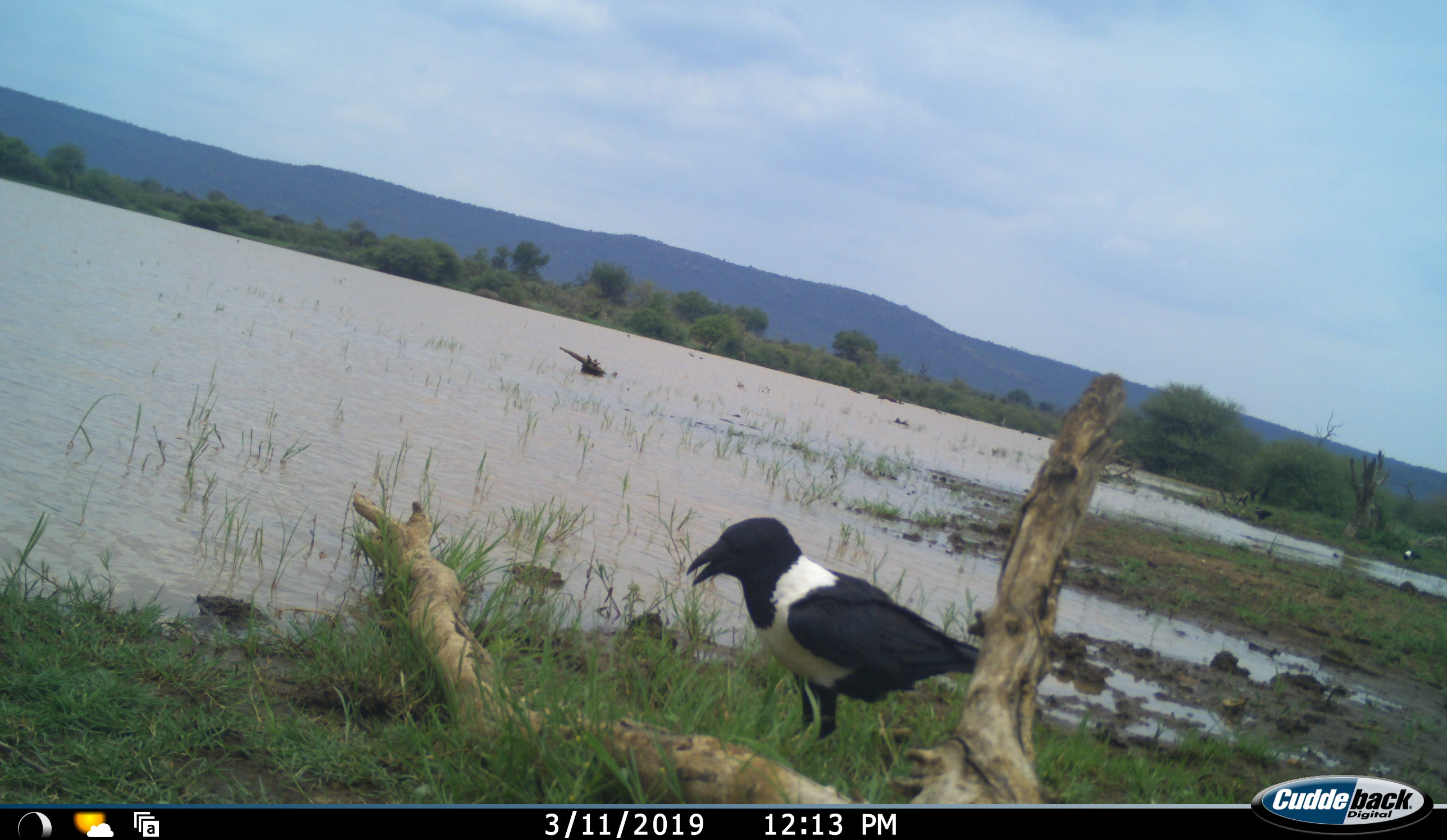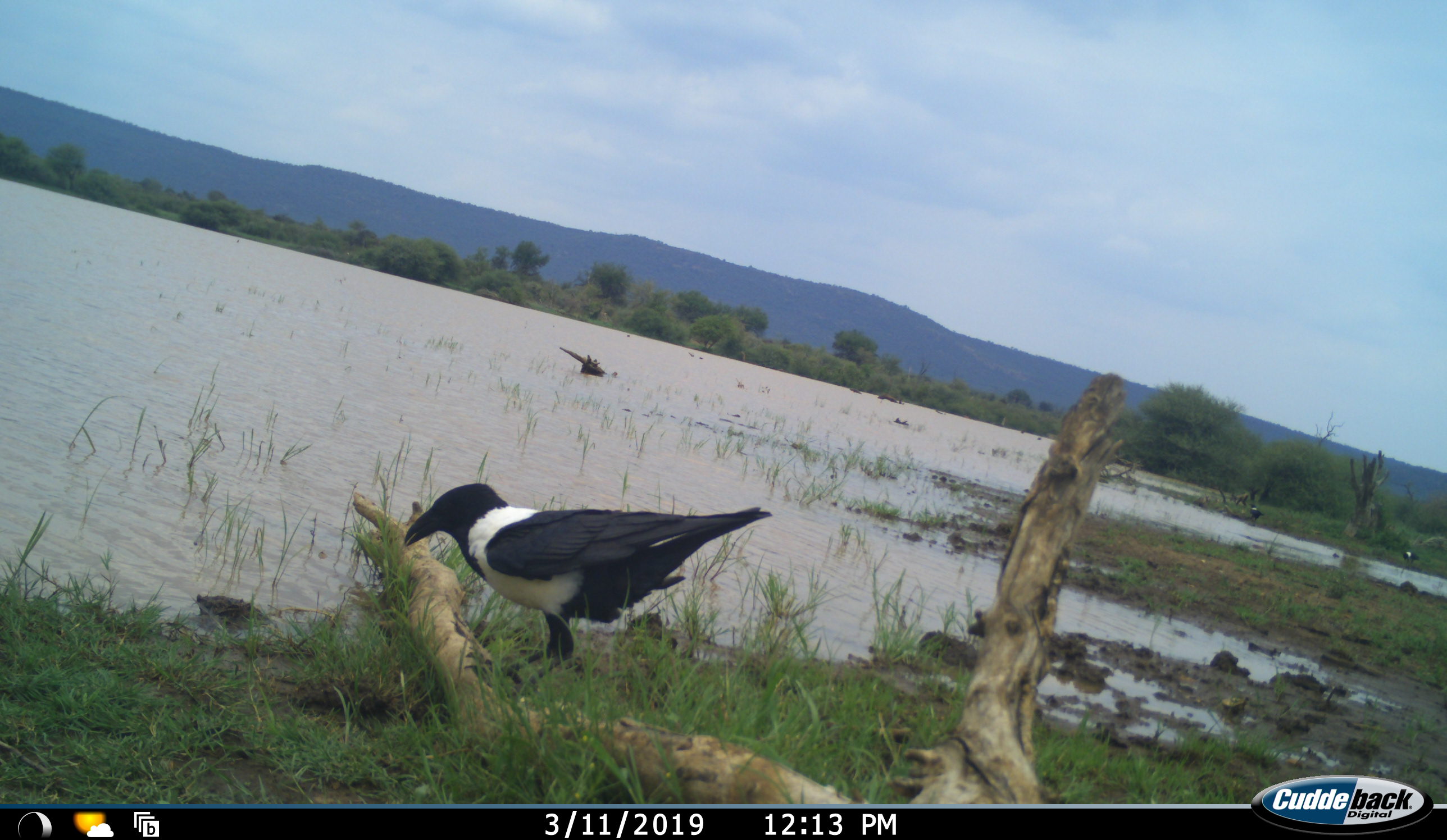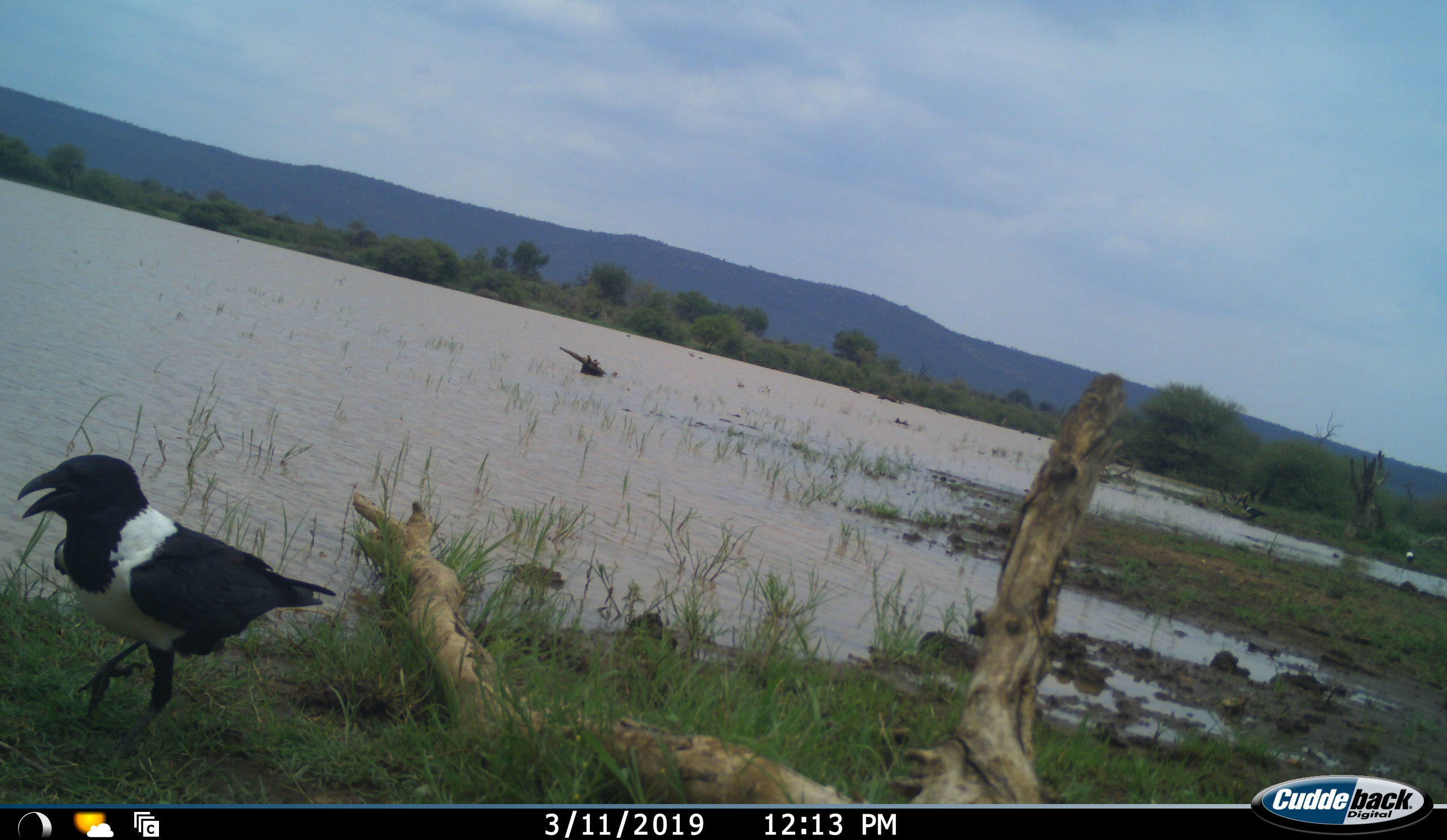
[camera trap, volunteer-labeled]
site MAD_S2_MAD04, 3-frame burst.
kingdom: Animalia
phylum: Chordata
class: Aves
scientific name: Aves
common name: bird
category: birdother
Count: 3.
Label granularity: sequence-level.